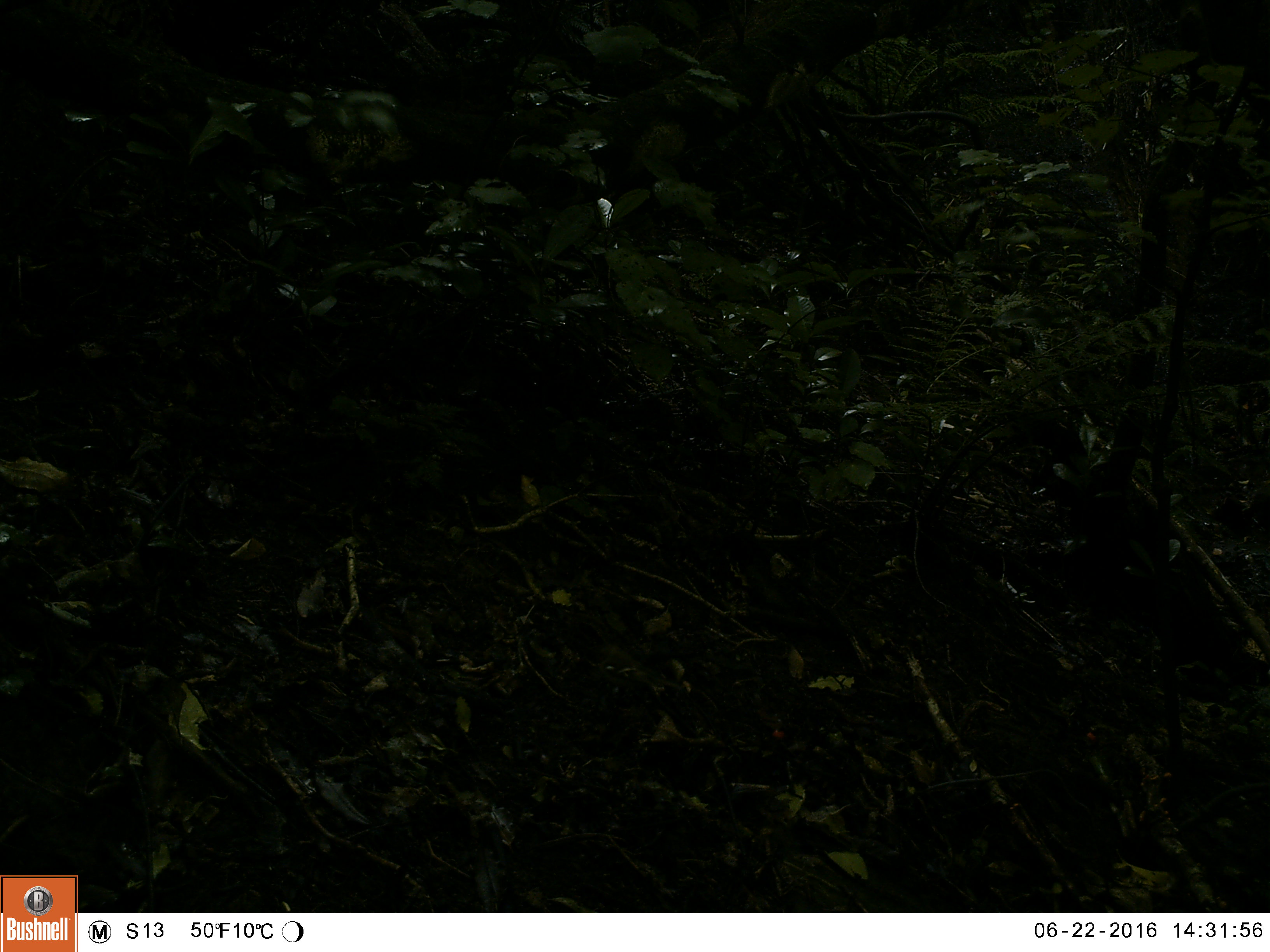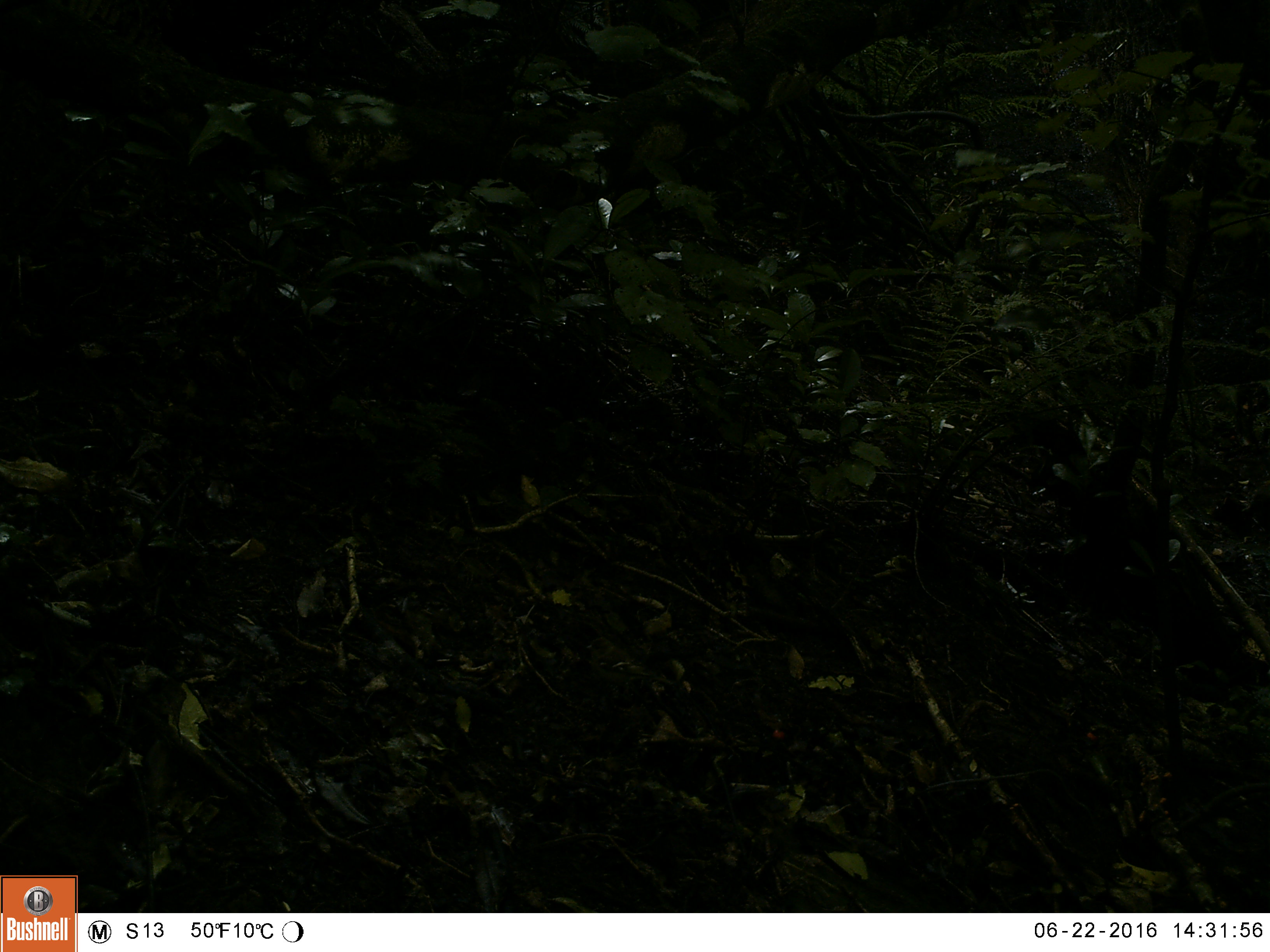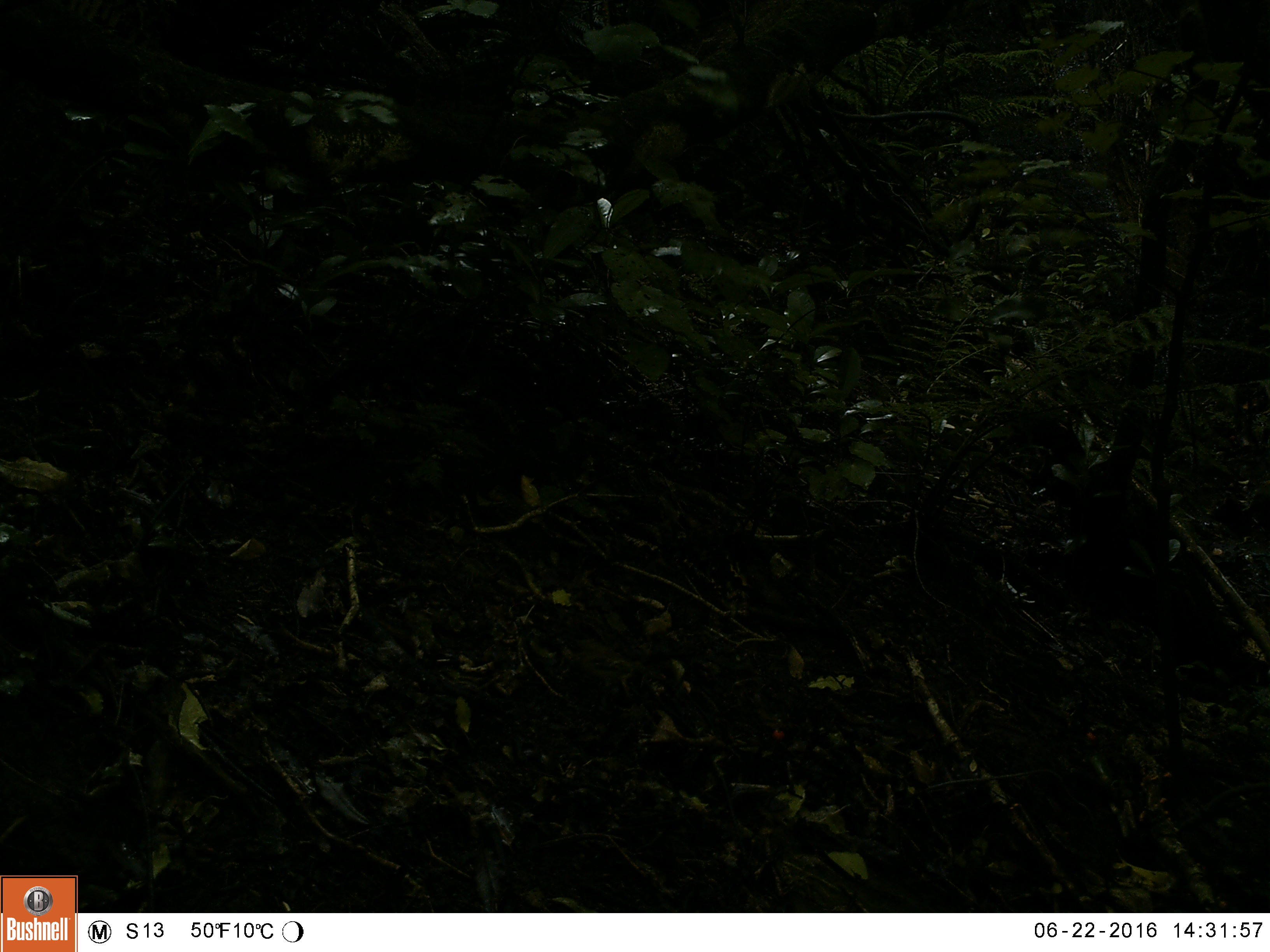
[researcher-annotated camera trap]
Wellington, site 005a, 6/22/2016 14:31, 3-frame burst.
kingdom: Animalia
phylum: Chordata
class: Aves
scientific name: Aves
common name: bird